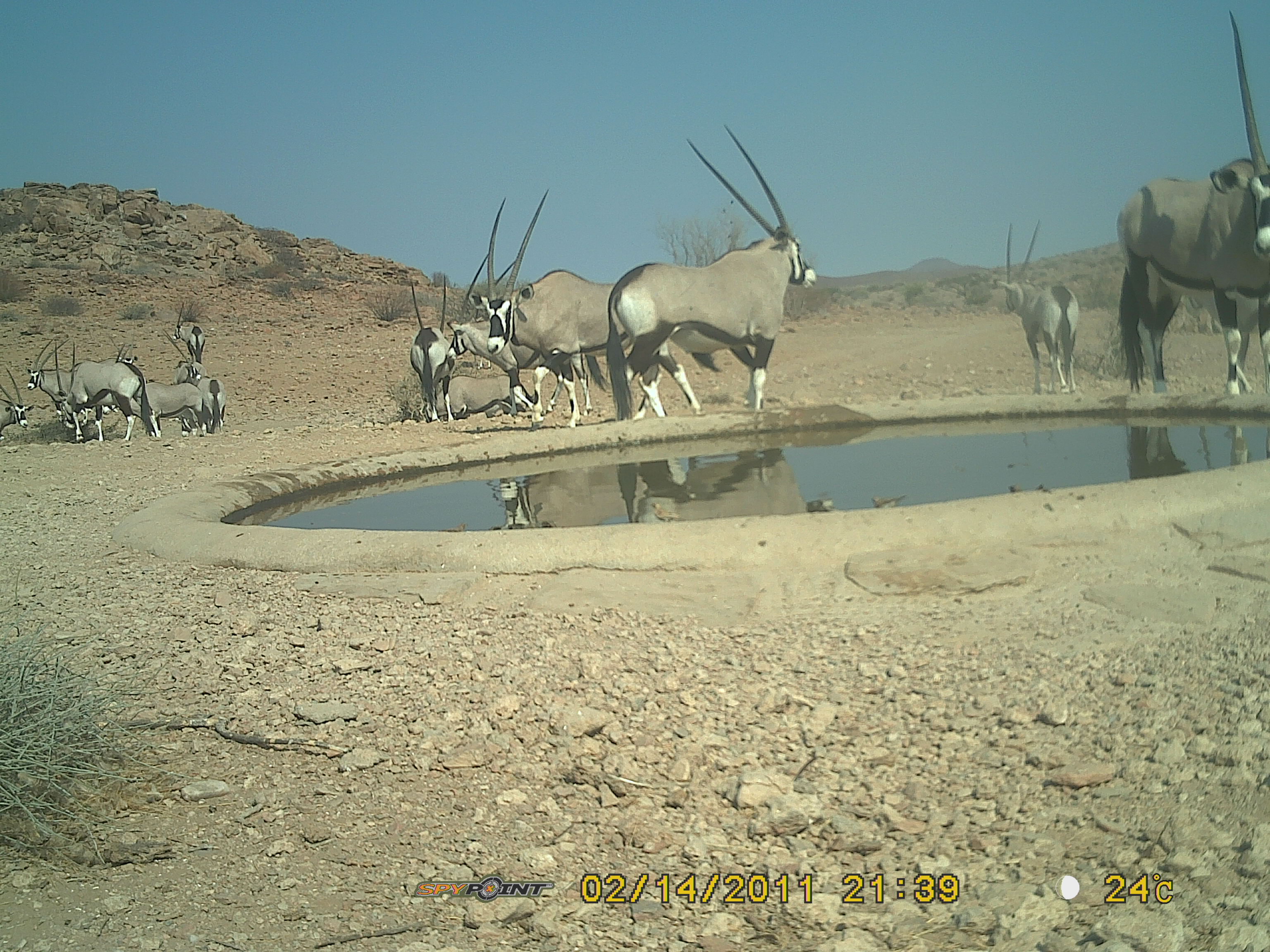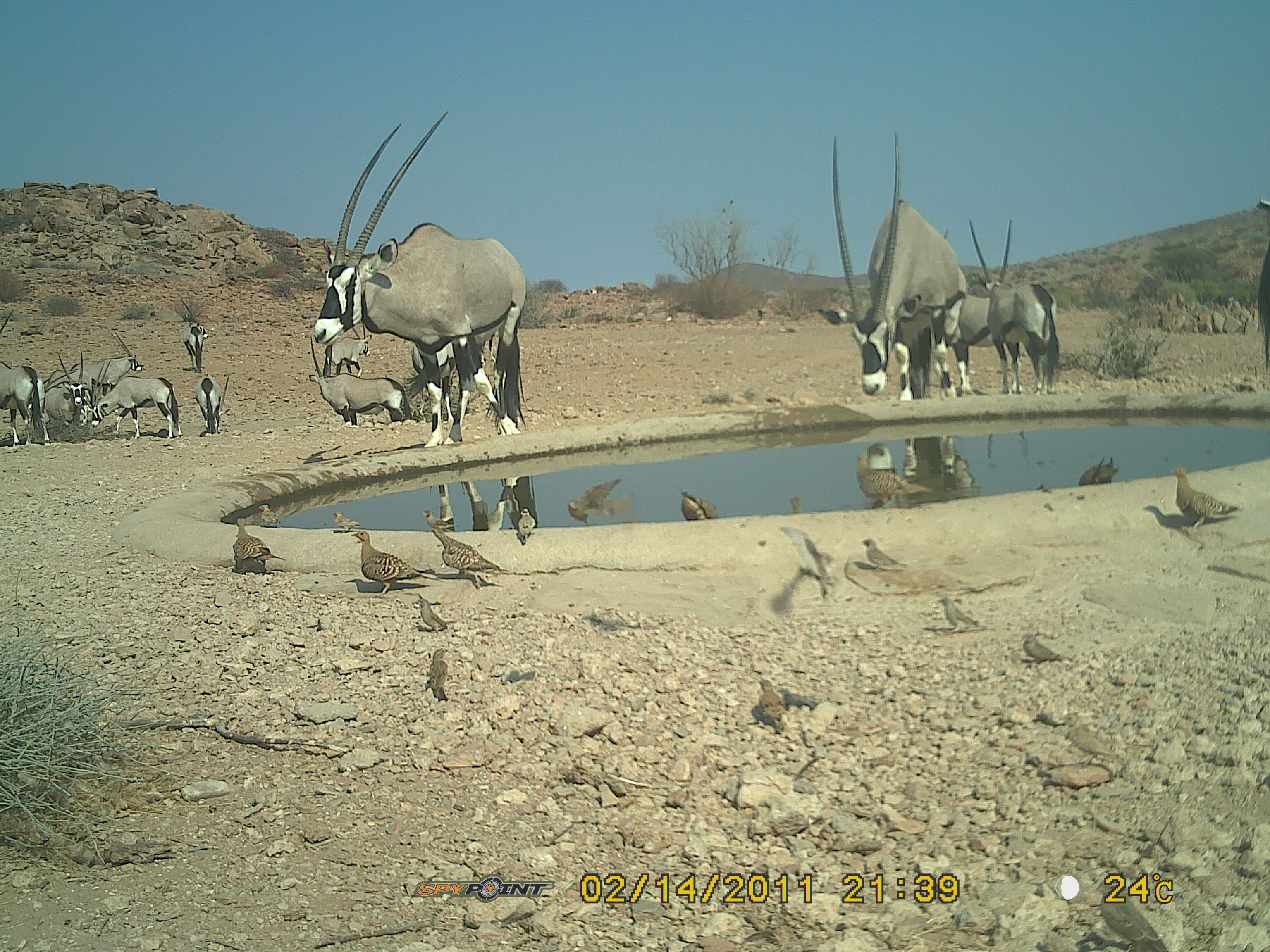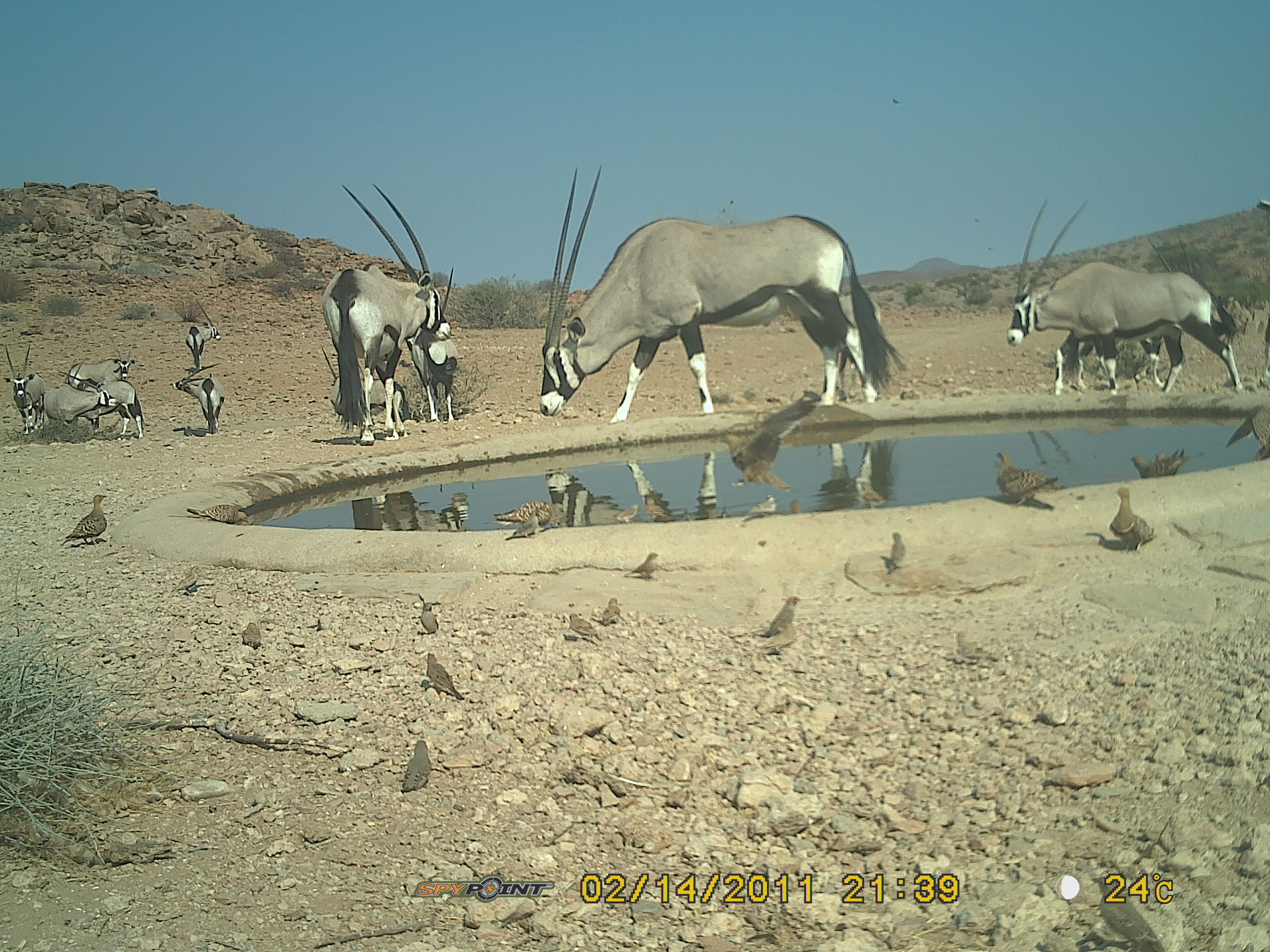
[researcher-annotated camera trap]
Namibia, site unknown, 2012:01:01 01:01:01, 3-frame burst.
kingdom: Animalia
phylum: Chordata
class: Mammalia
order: Artiodactyla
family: Bovidae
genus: Oryx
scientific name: Oryx gazella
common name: gemsbok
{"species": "Oryx gazella (gemsbok)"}